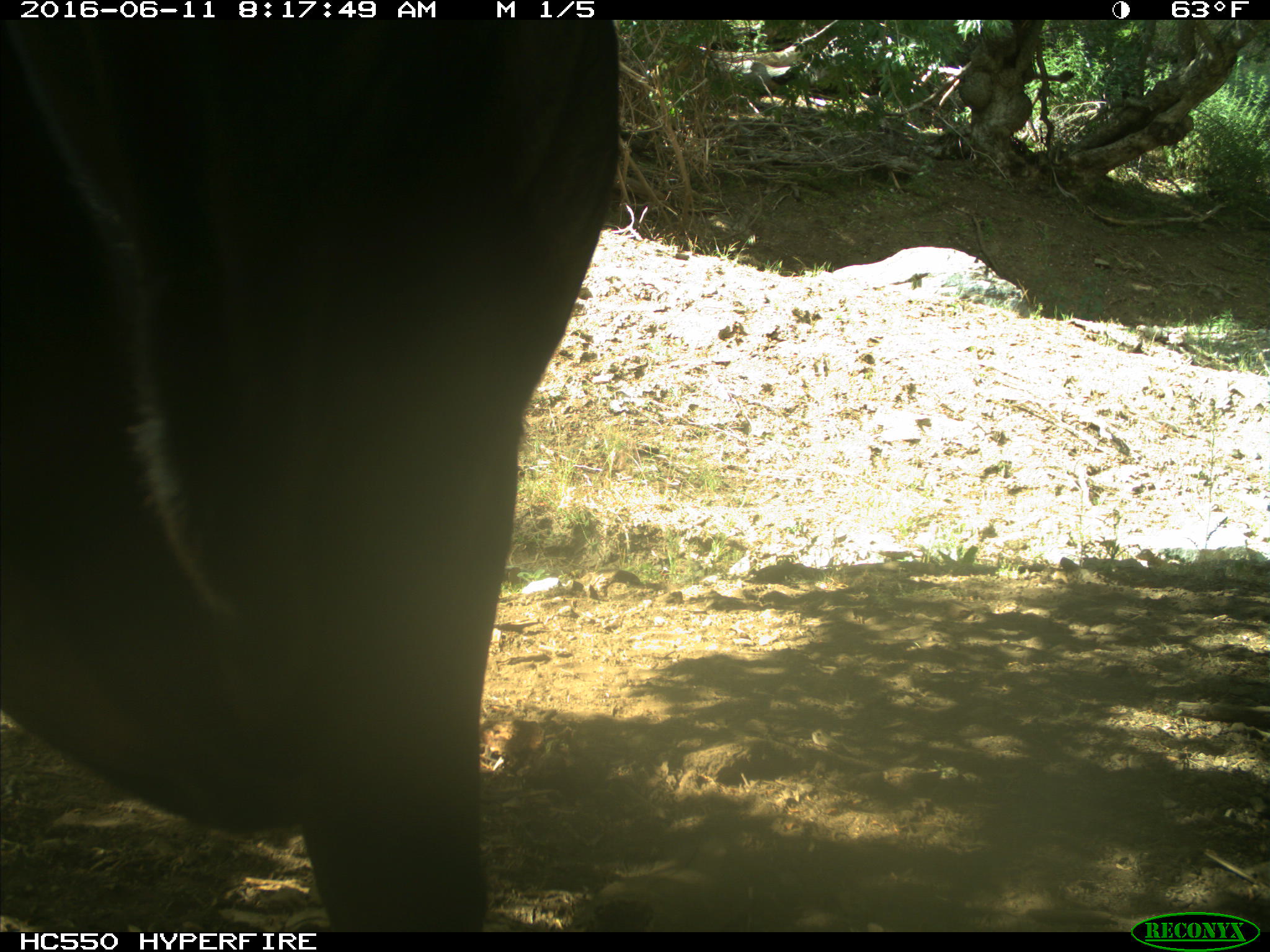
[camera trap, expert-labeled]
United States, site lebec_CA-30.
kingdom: Animalia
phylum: Chordata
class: Mammalia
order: Artiodactyla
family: Bovidae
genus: Bos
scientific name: Bos taurus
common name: domestic cow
Bos taurus (domestic cow).